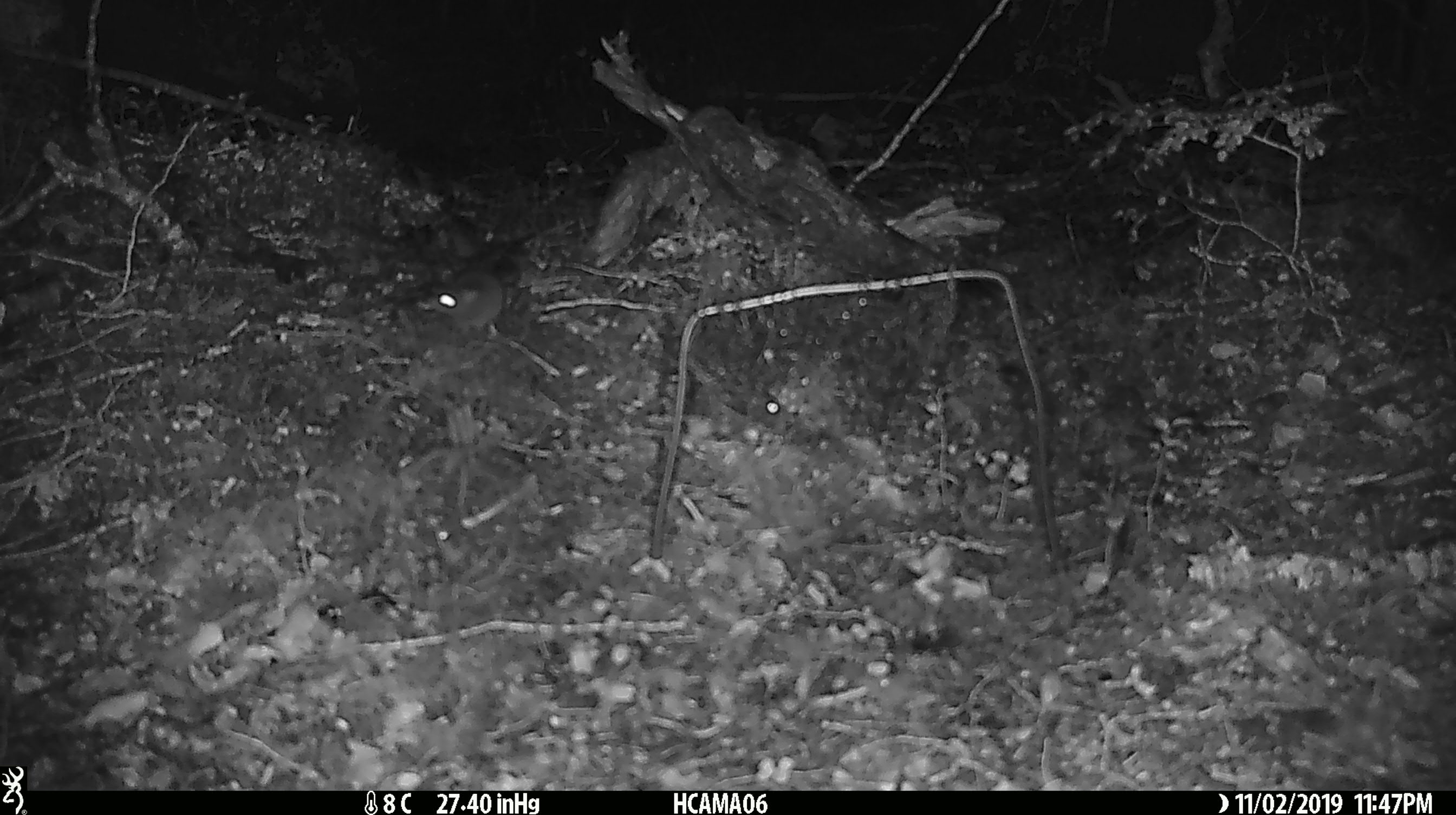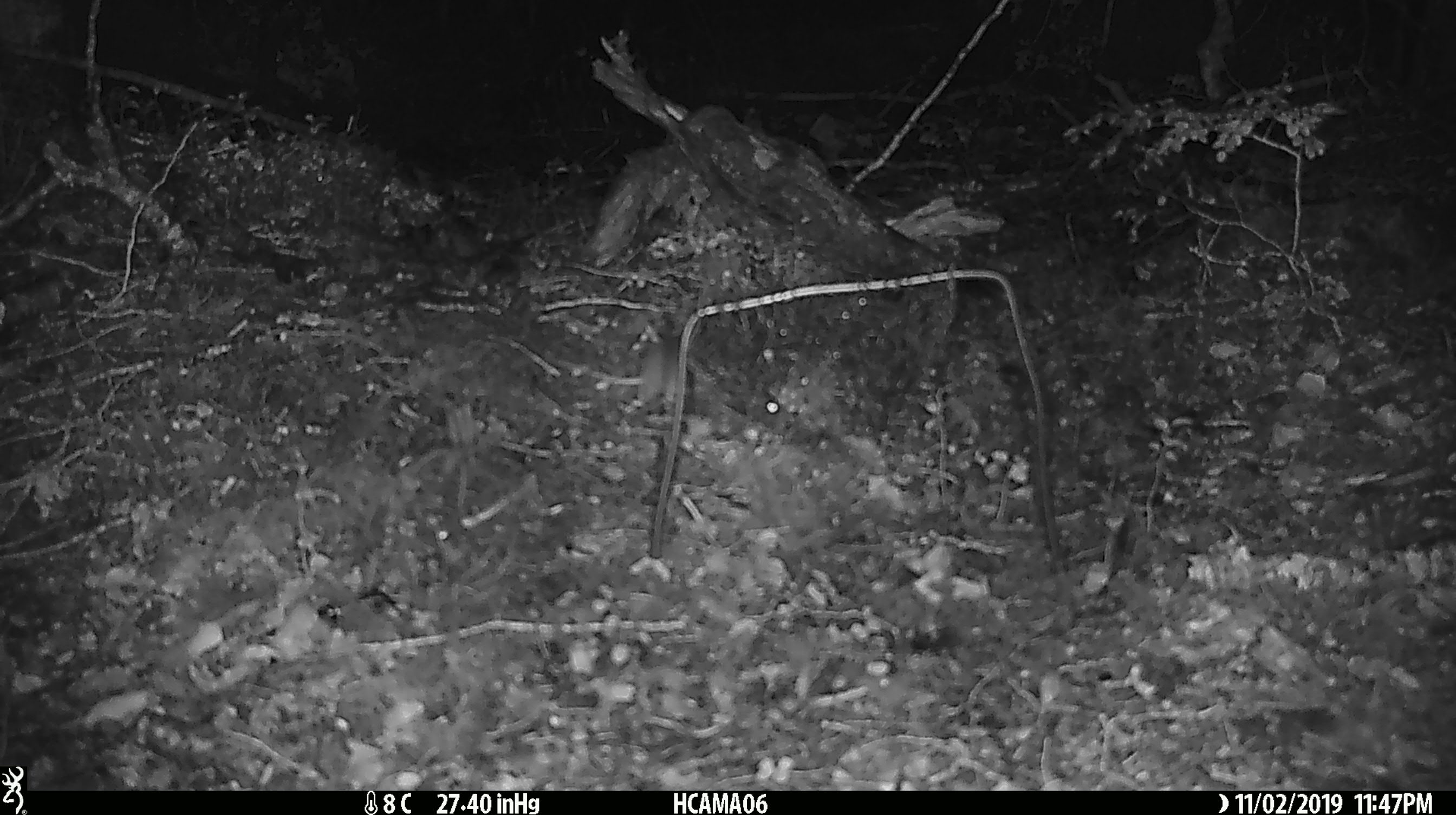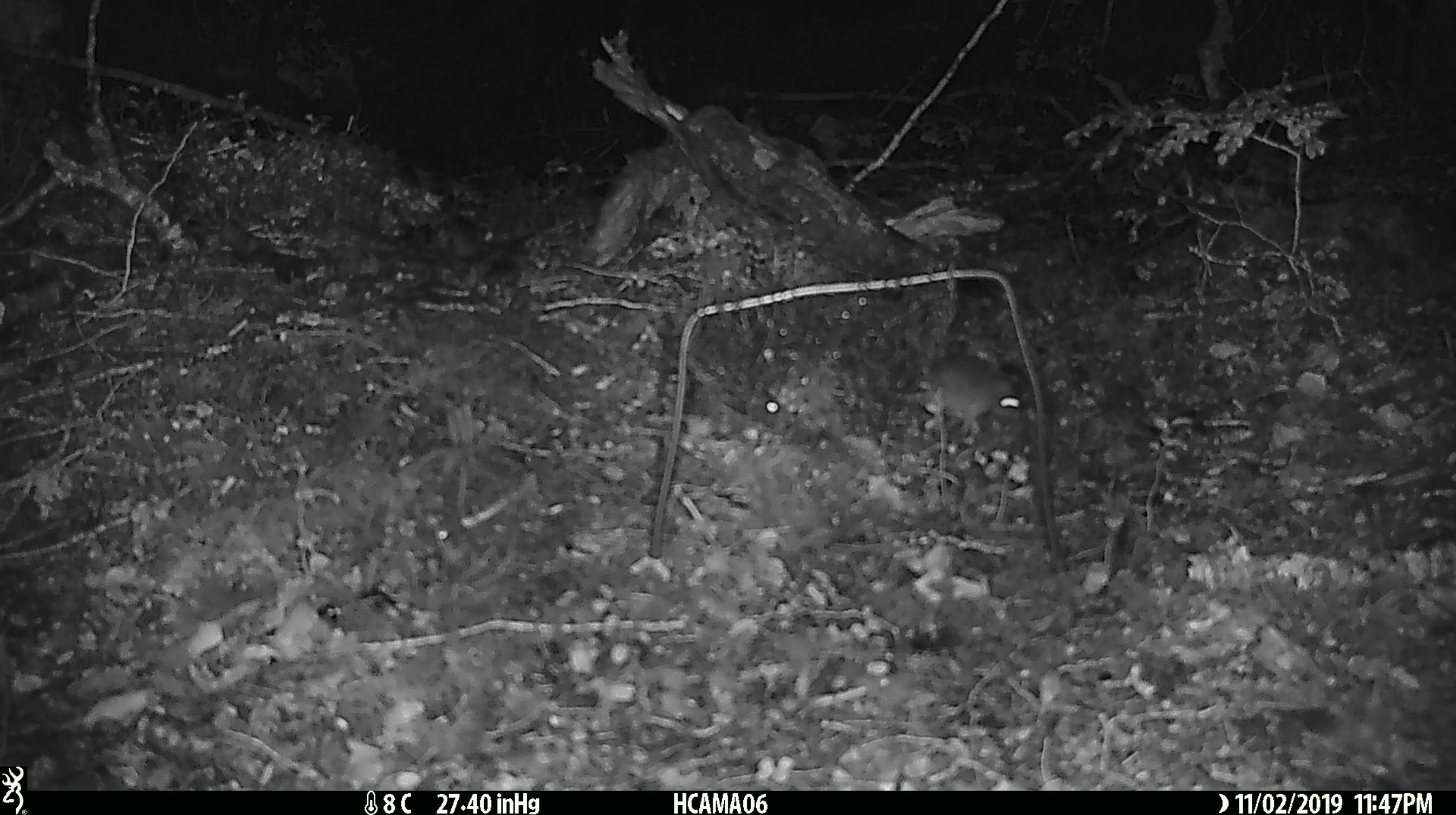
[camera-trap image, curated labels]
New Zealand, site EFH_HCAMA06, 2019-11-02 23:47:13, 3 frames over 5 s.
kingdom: Animalia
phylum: Chordata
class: Mammalia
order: Rodentia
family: Muridae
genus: Mus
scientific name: Mus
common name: mouse